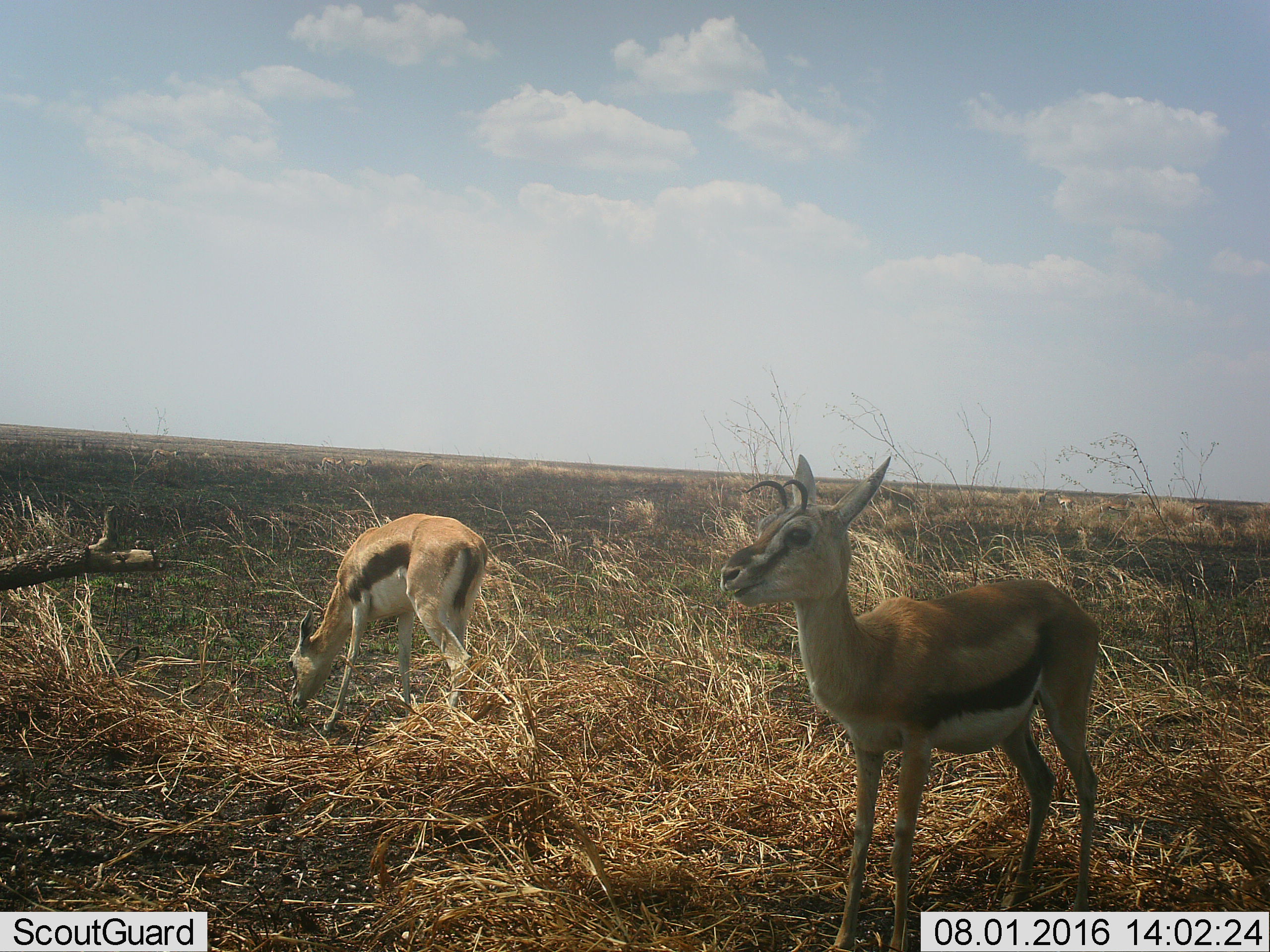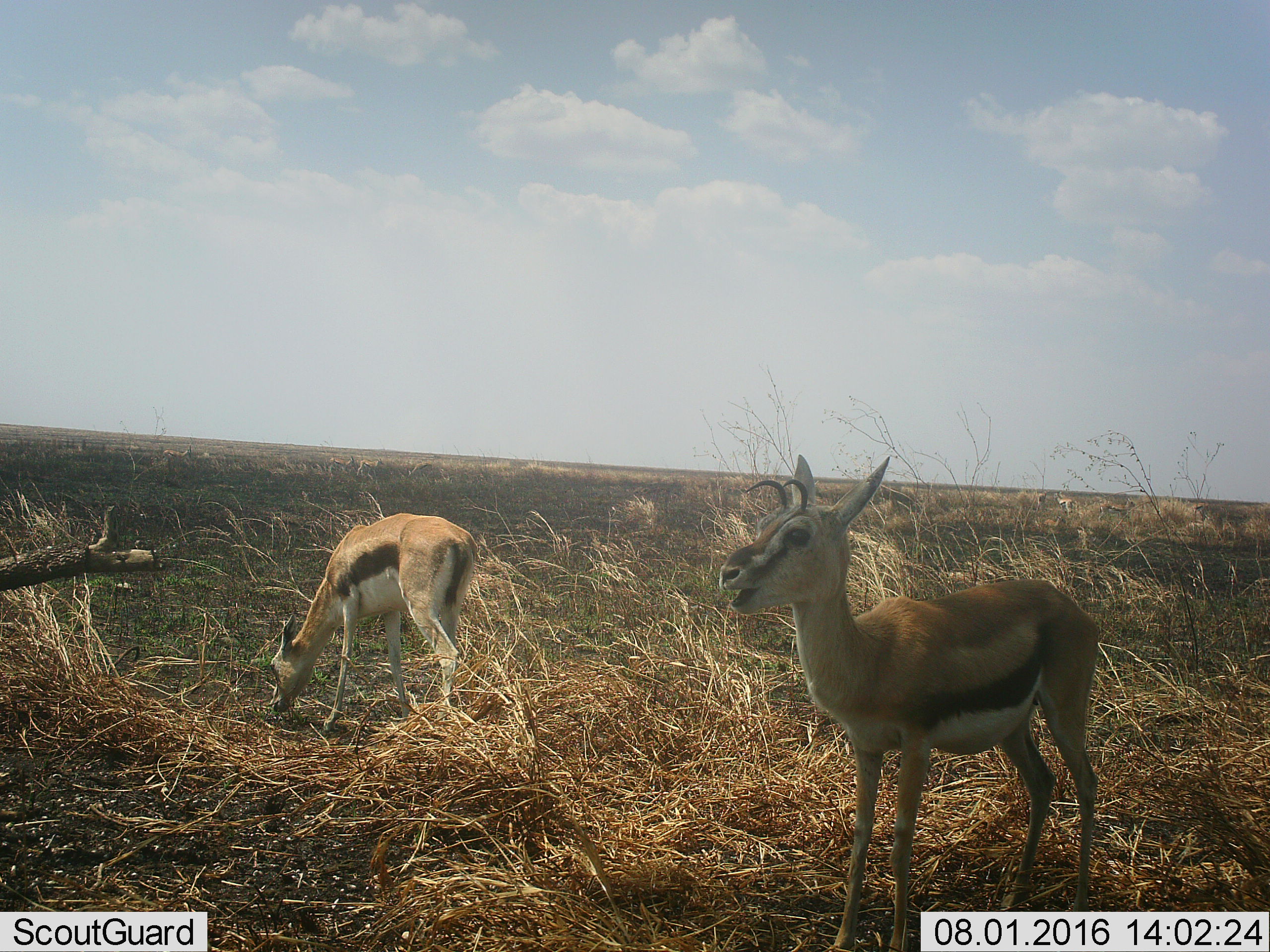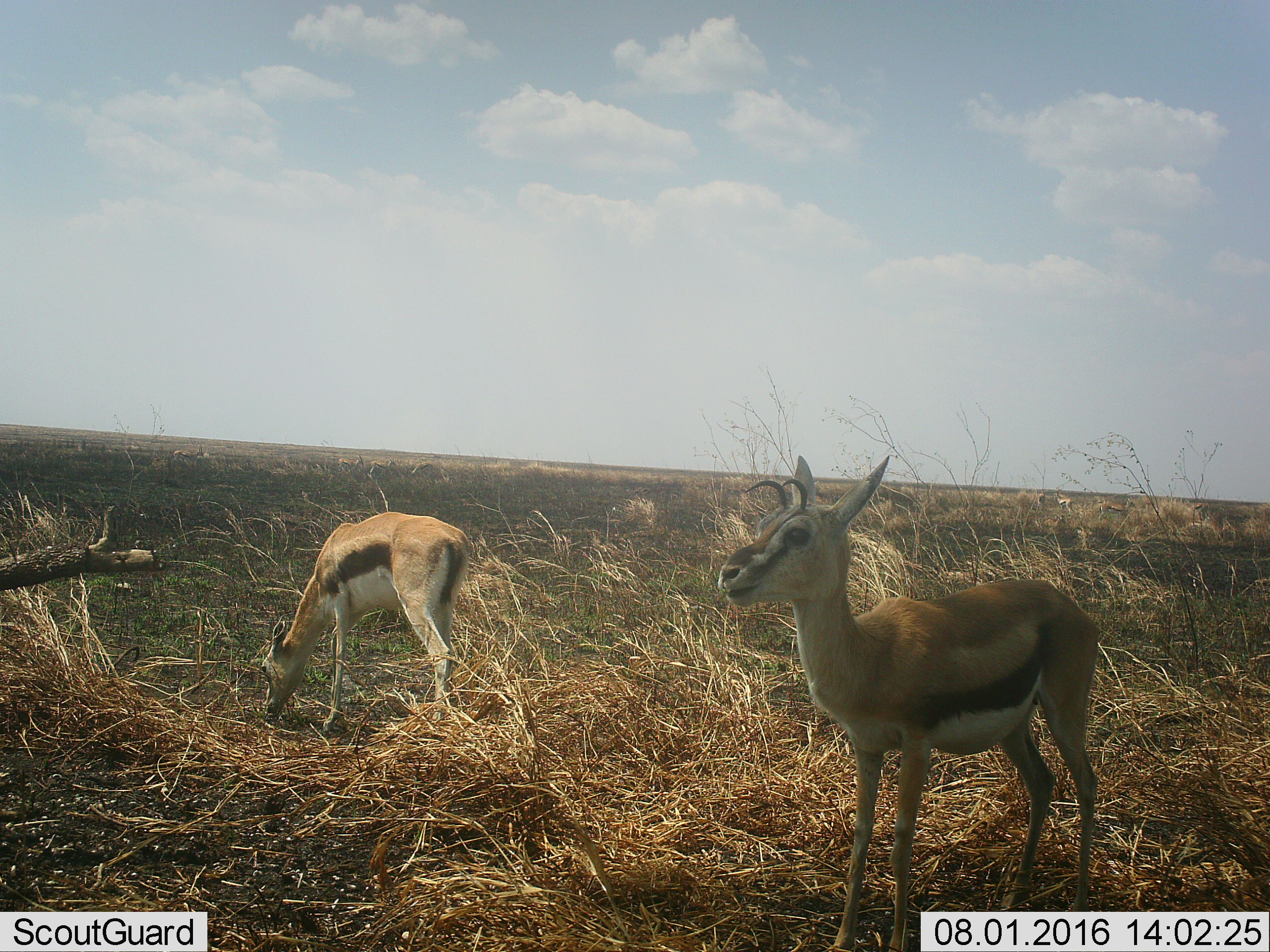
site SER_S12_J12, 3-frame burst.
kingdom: Animalia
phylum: Chordata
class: Mammalia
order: Artiodactyla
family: Bovidae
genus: Eudorcas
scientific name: Eudorcas thomsonii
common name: thomson's gazelle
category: gazellethomsons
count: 2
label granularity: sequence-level